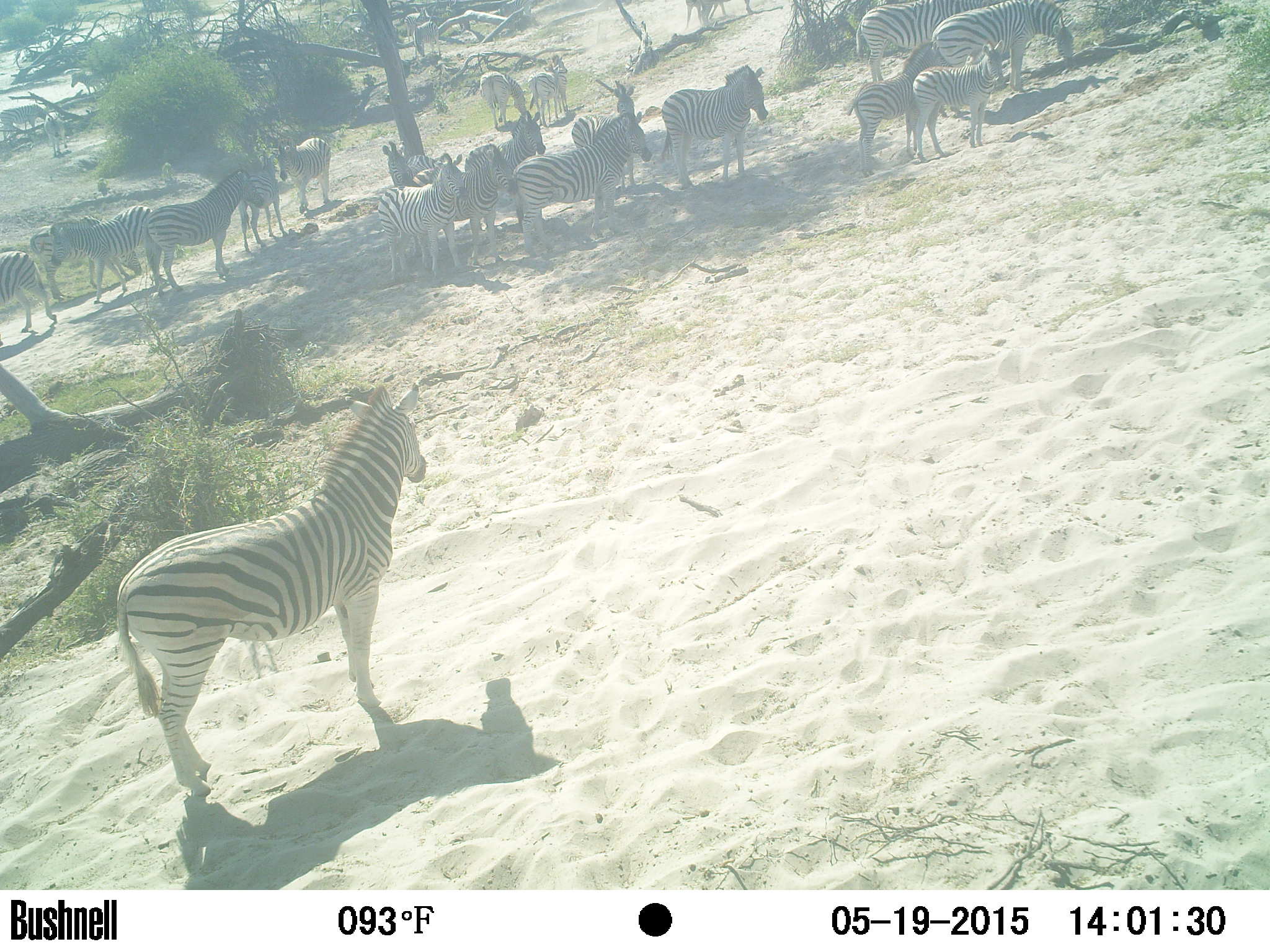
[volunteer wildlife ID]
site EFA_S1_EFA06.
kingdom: Animalia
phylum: Chordata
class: Mammalia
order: Perissodactyla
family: Equidae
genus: Equus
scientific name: Equus quagga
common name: plains zebra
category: zebraplains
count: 11-50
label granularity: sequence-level